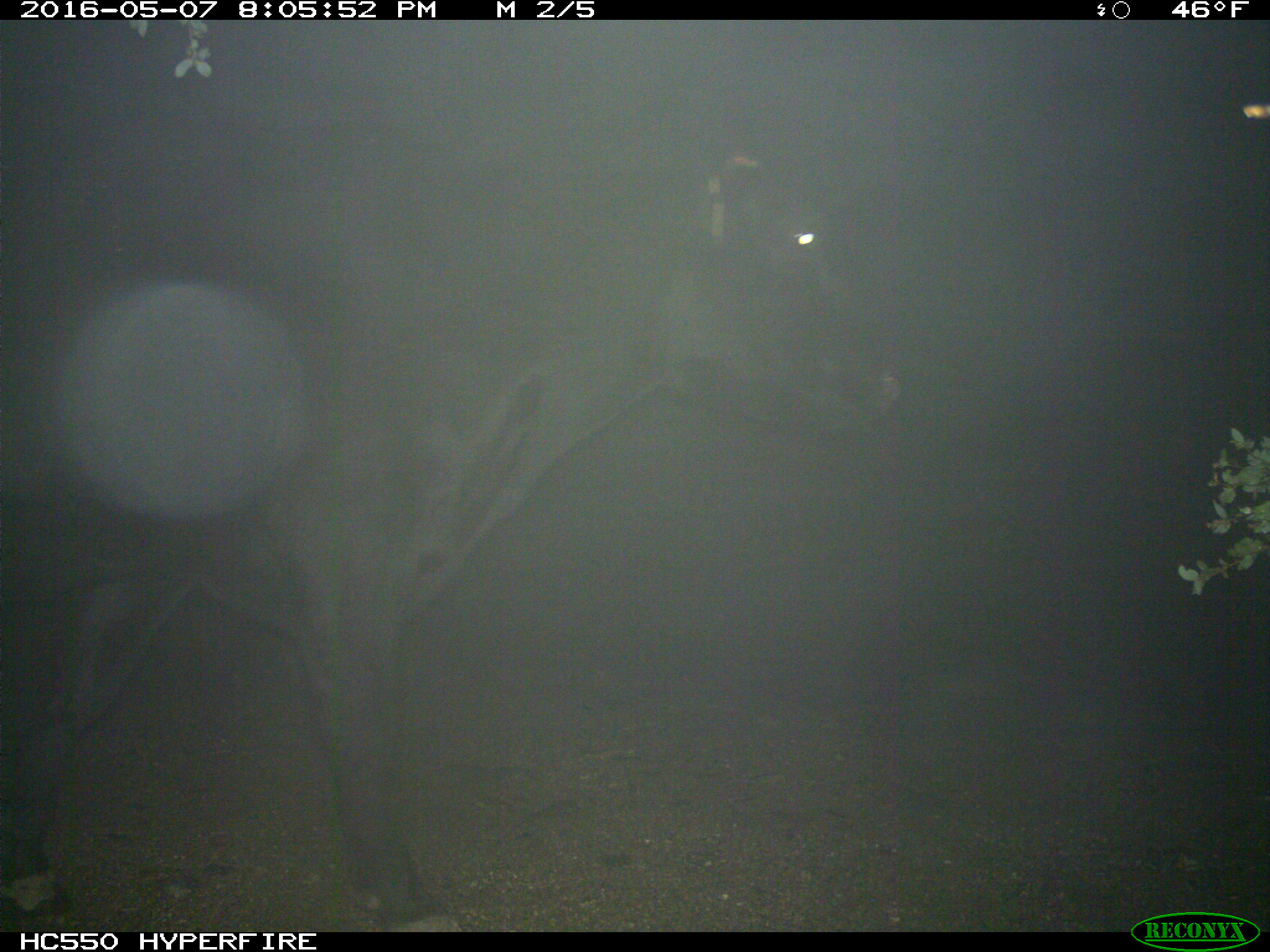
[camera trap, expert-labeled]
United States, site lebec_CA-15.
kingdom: Animalia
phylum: Chordata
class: Mammalia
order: Artiodactyla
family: Bovidae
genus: Bos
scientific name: Bos taurus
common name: domestic cow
Bos taurus (domestic cow).